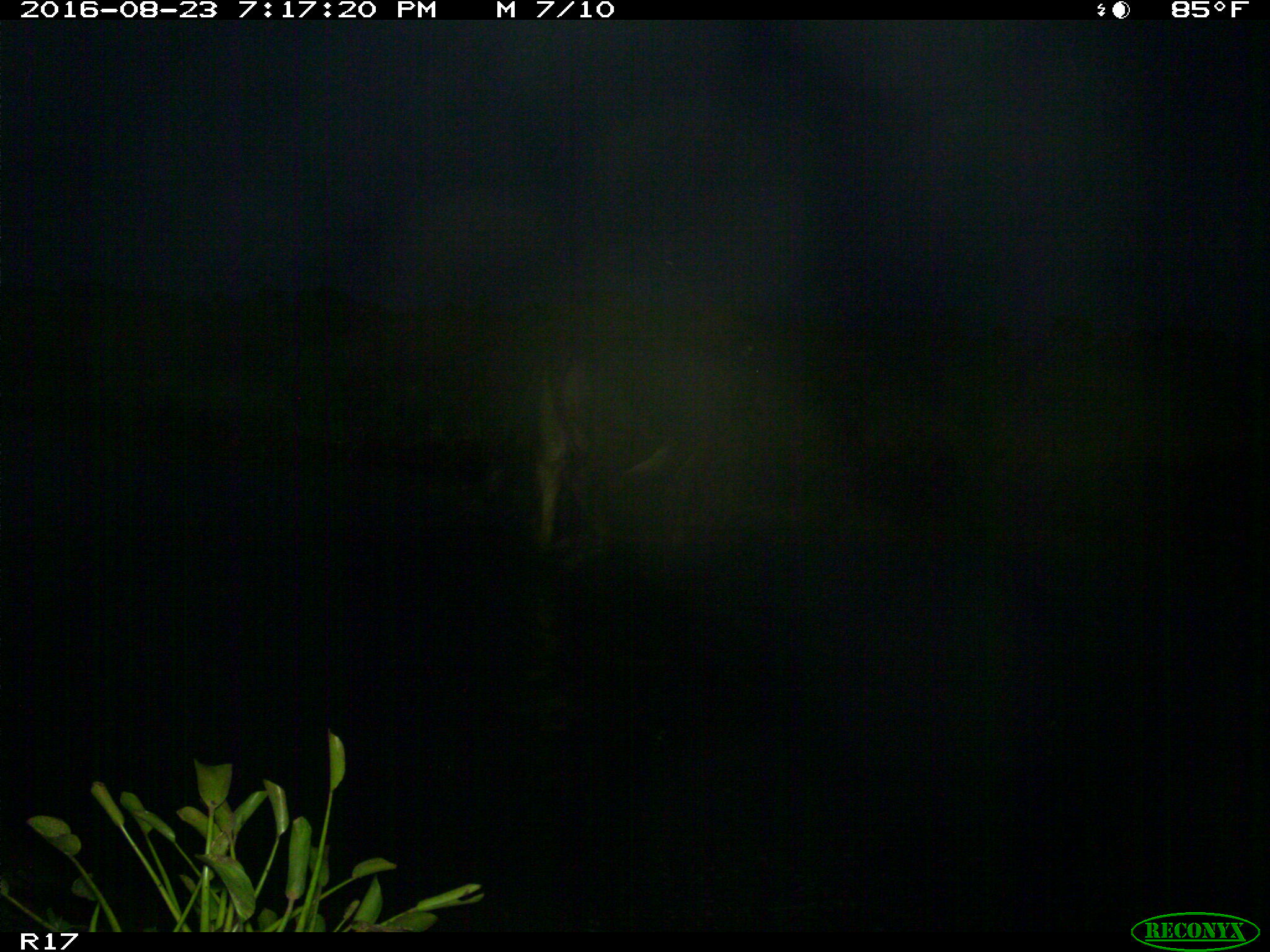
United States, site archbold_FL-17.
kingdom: Animalia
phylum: Chordata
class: Mammalia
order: Artiodactyla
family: Bovidae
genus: Bos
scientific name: Bos taurus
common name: domestic cow